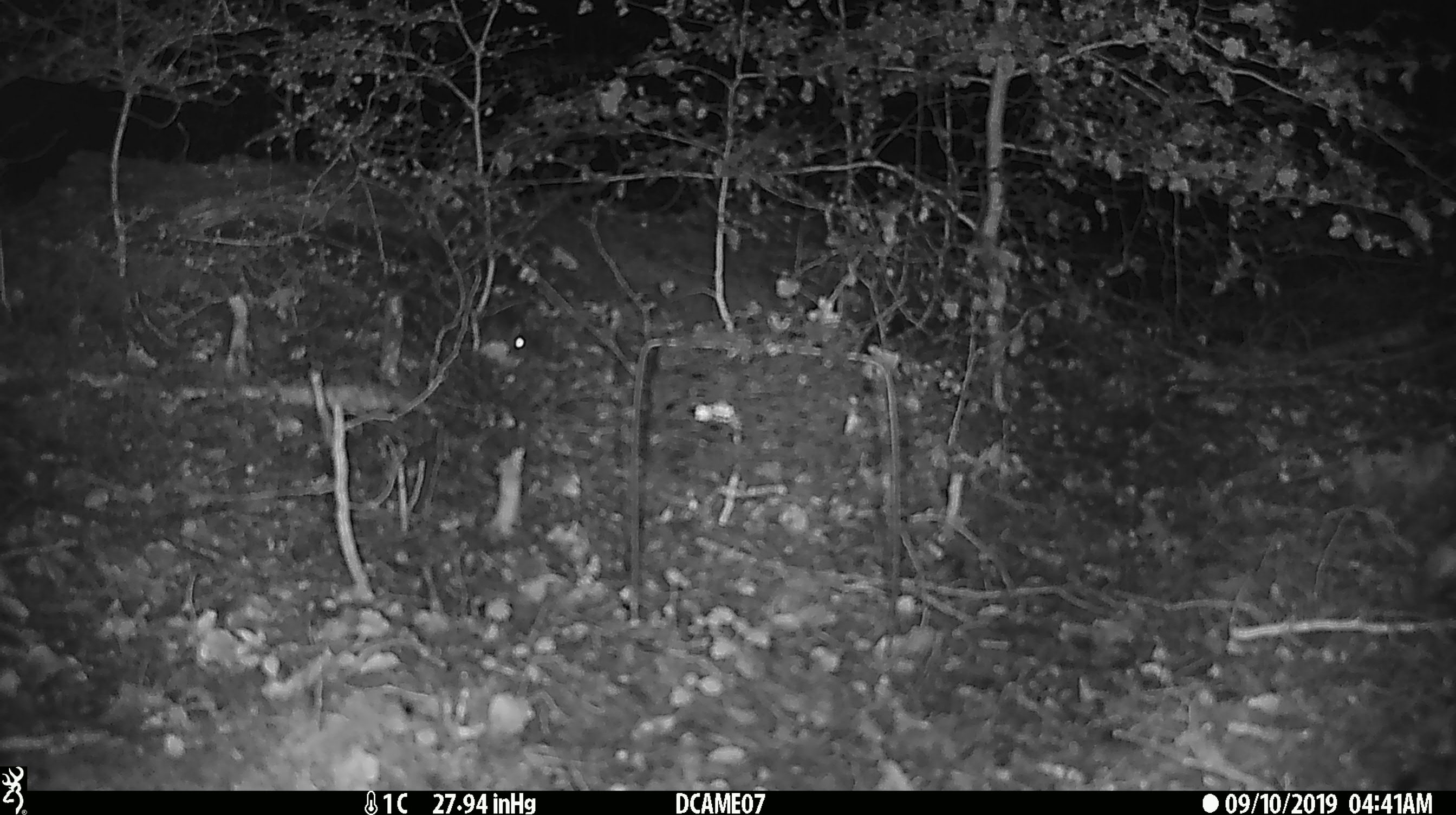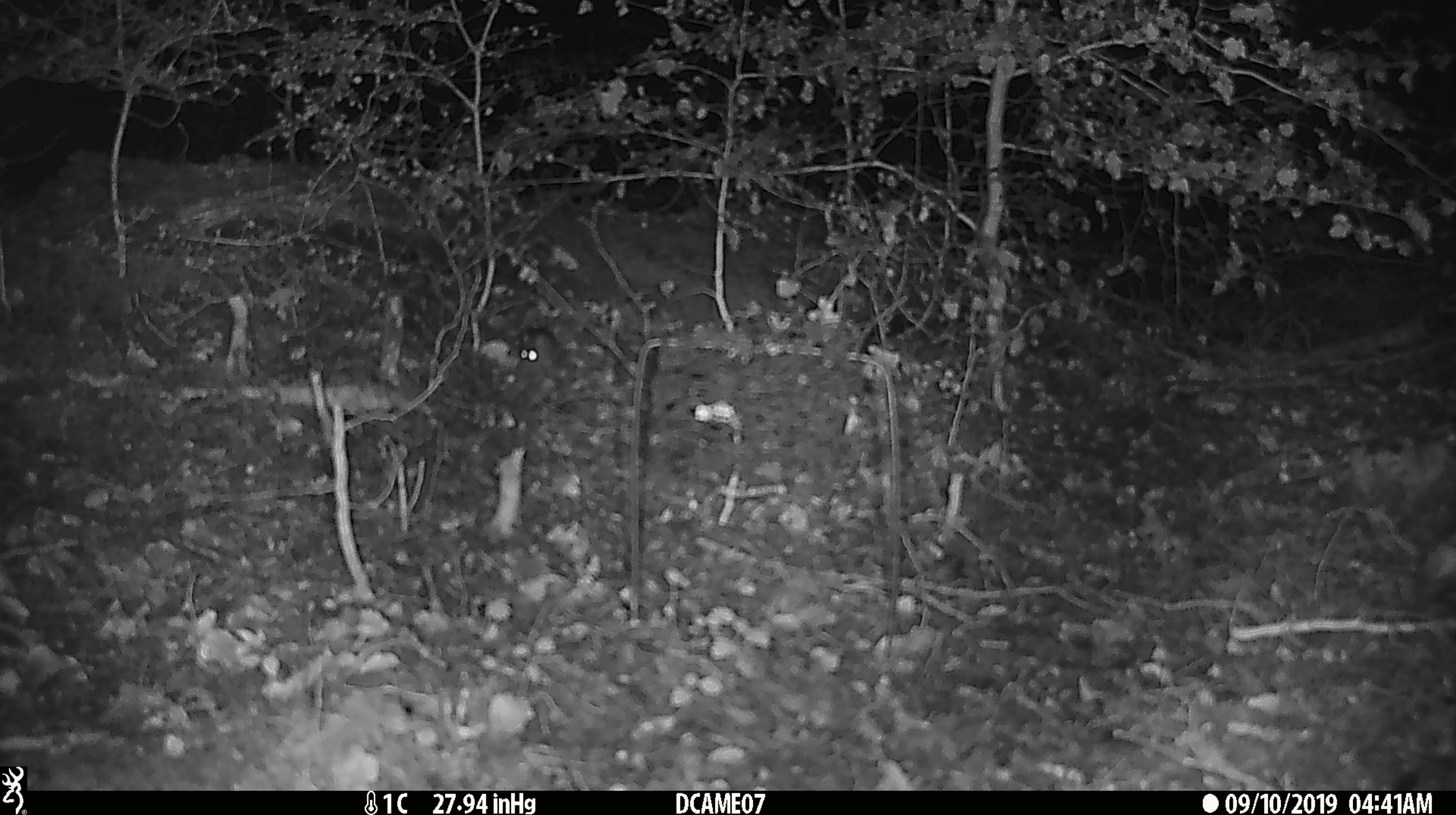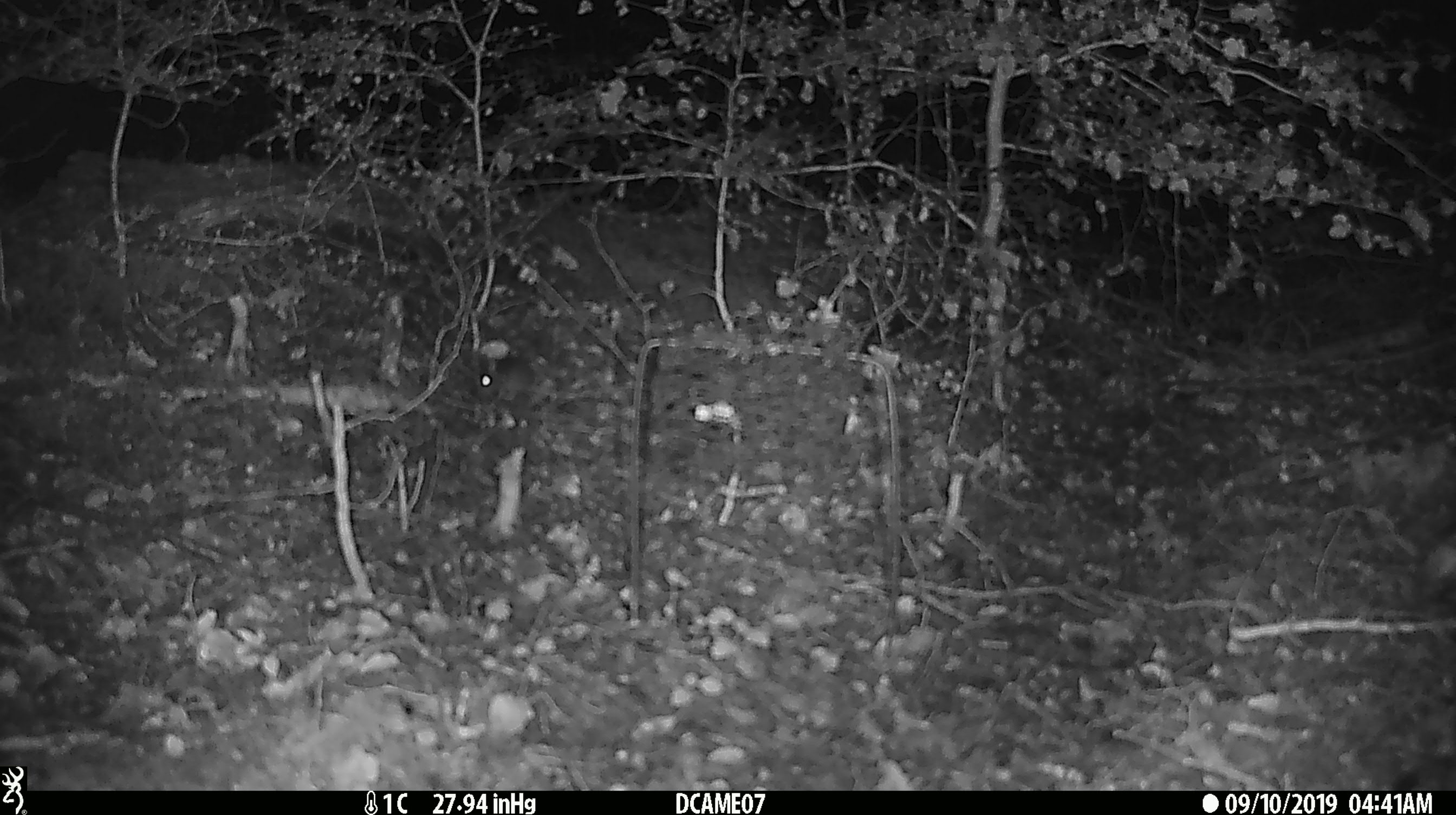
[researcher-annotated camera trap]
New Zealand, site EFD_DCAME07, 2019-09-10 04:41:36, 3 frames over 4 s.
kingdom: Animalia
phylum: Chordata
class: Mammalia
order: Rodentia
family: Muridae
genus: Mus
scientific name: Mus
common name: mouse